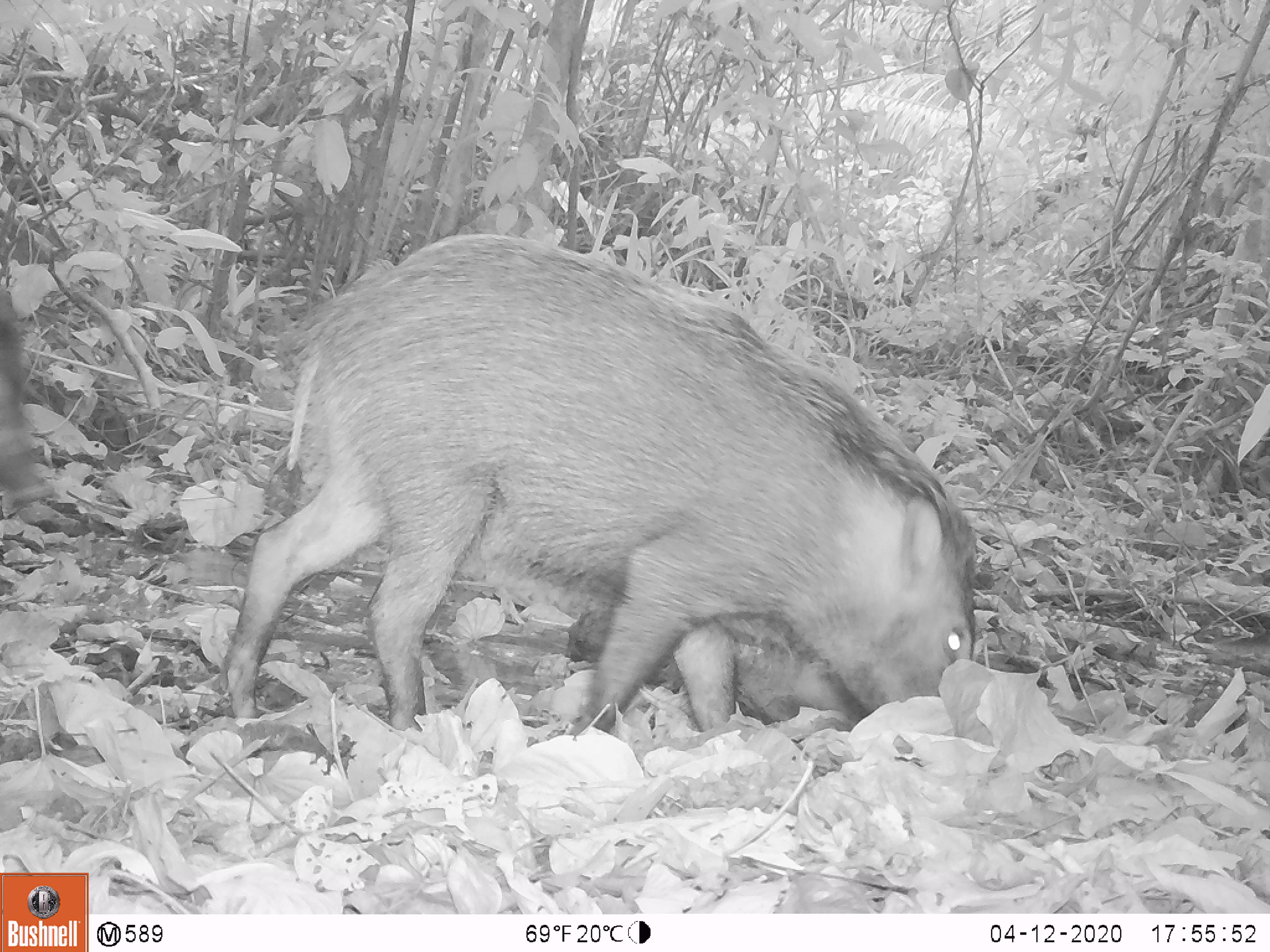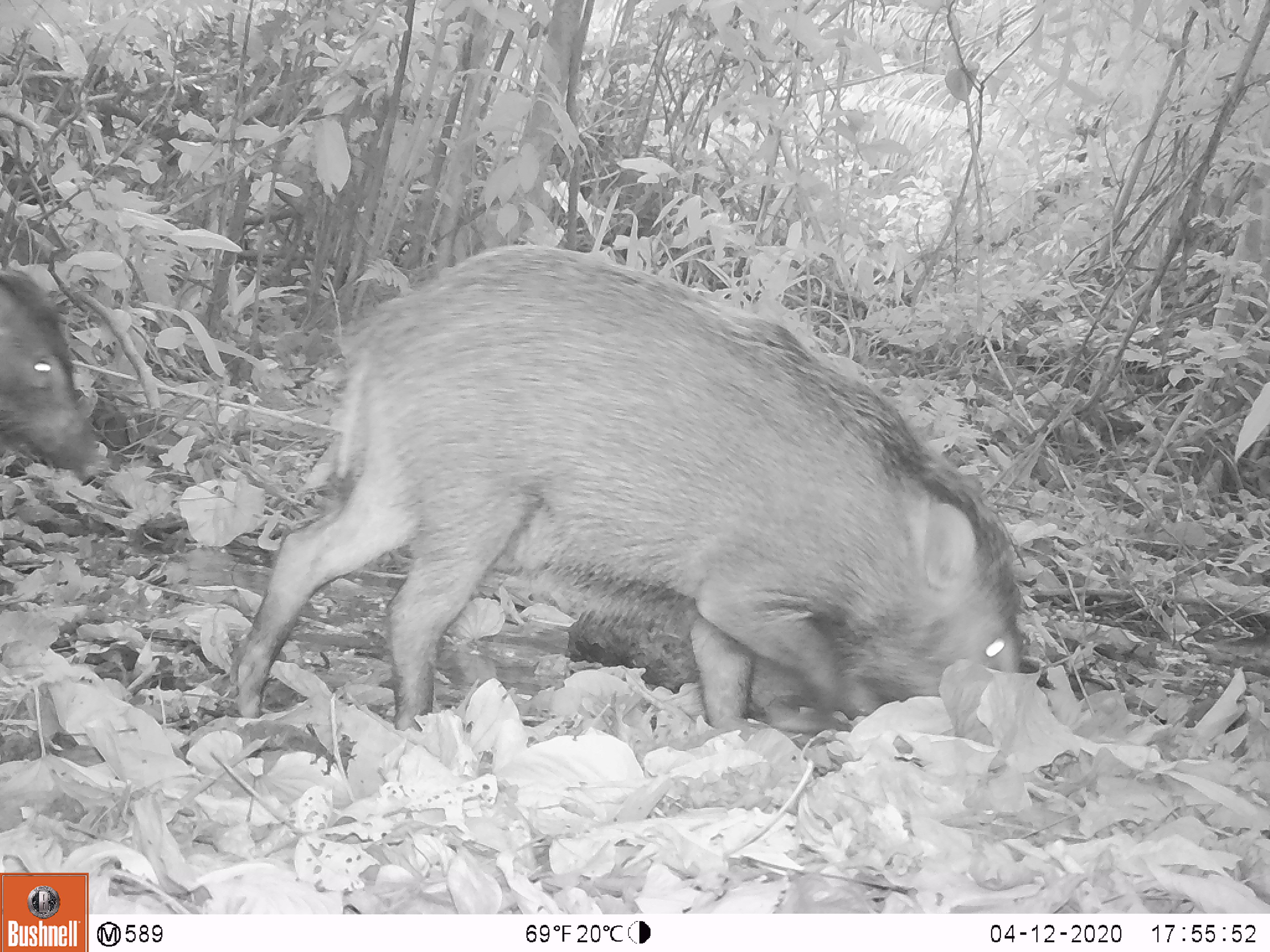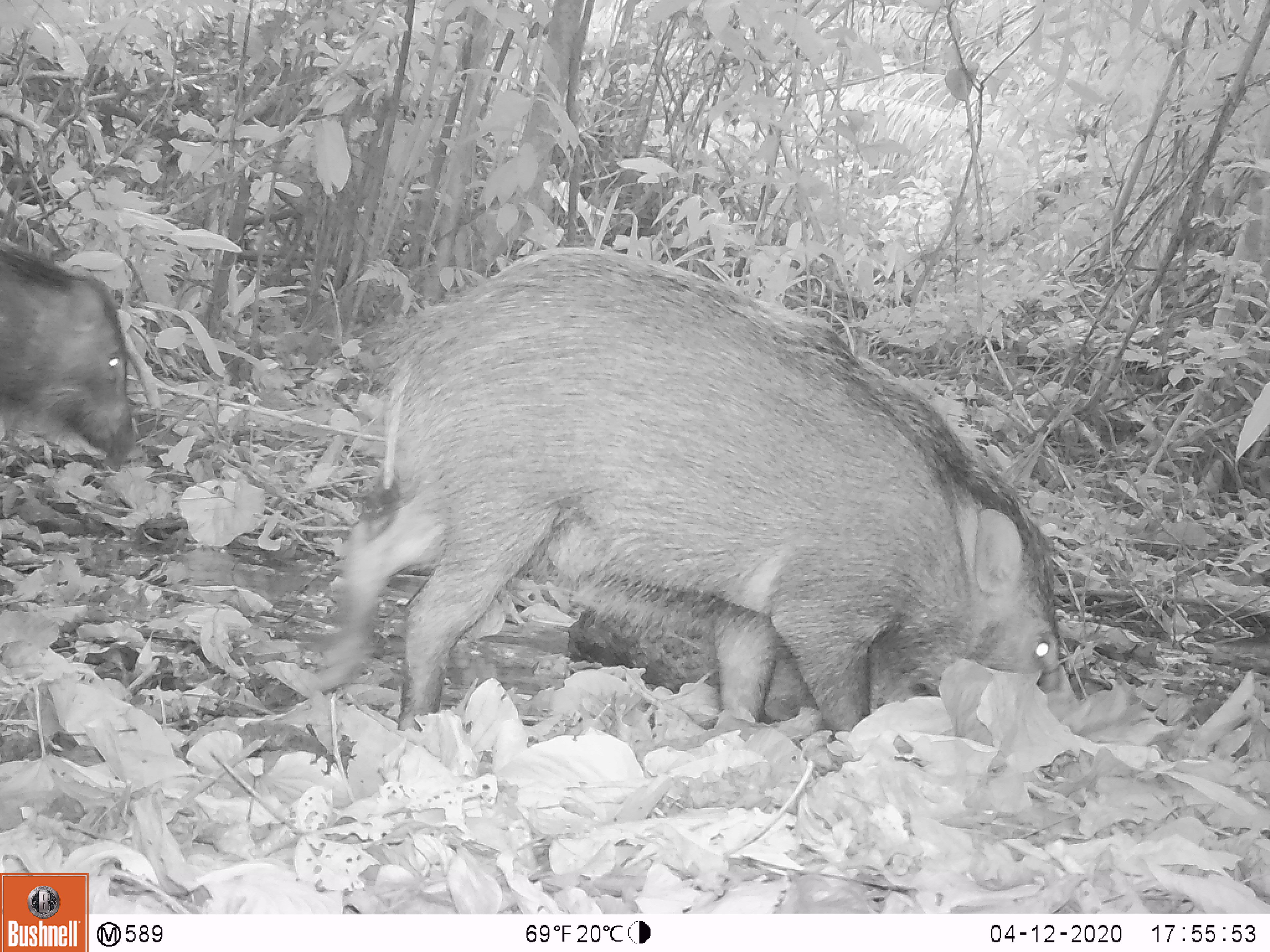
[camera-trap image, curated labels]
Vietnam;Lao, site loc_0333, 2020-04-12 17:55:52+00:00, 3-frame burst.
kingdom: Animalia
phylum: Chordata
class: Mammalia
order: Artiodactyla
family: Suidae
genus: Sus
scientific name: Sus scrofa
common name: eurasian wild pig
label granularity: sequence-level